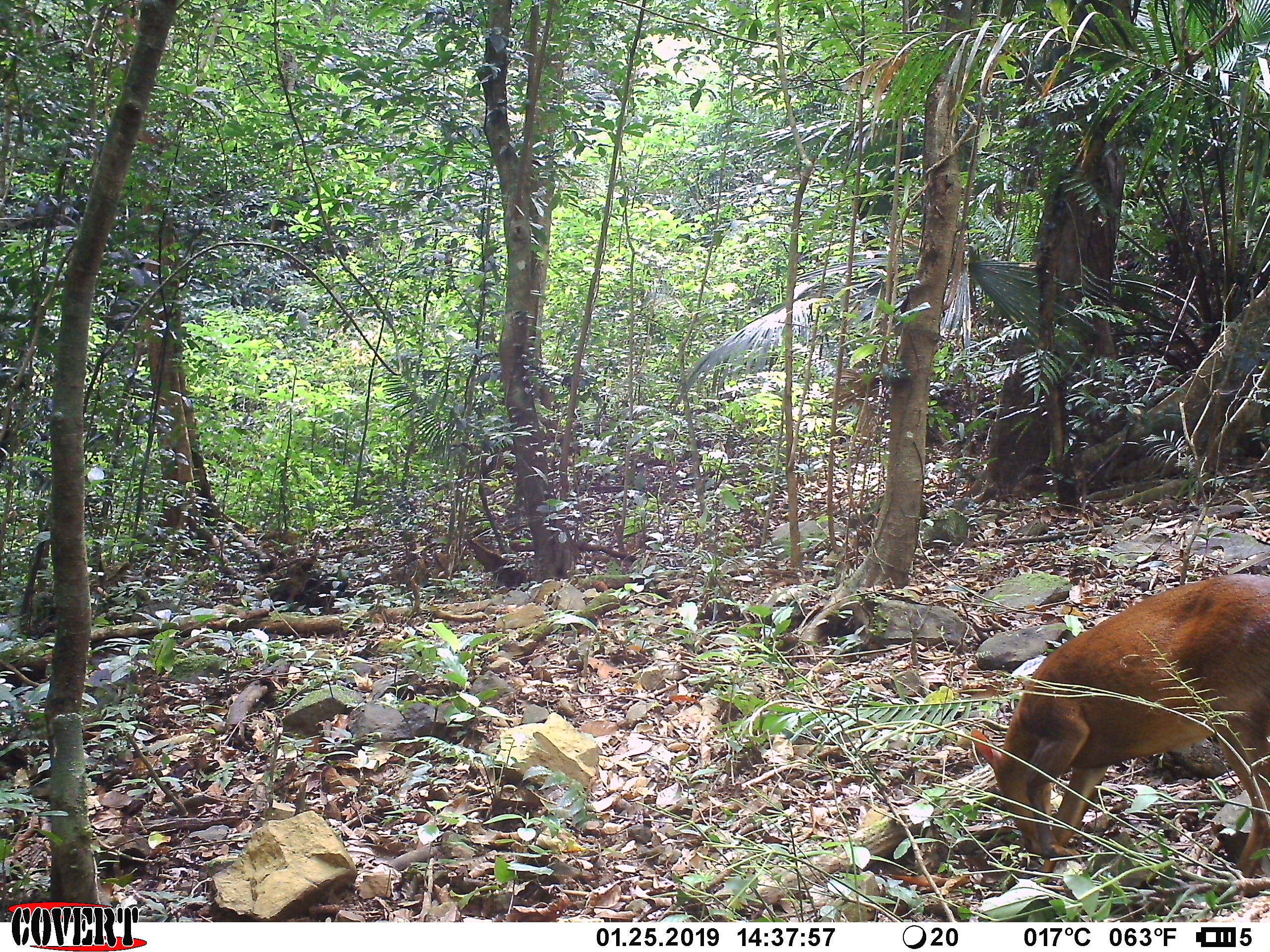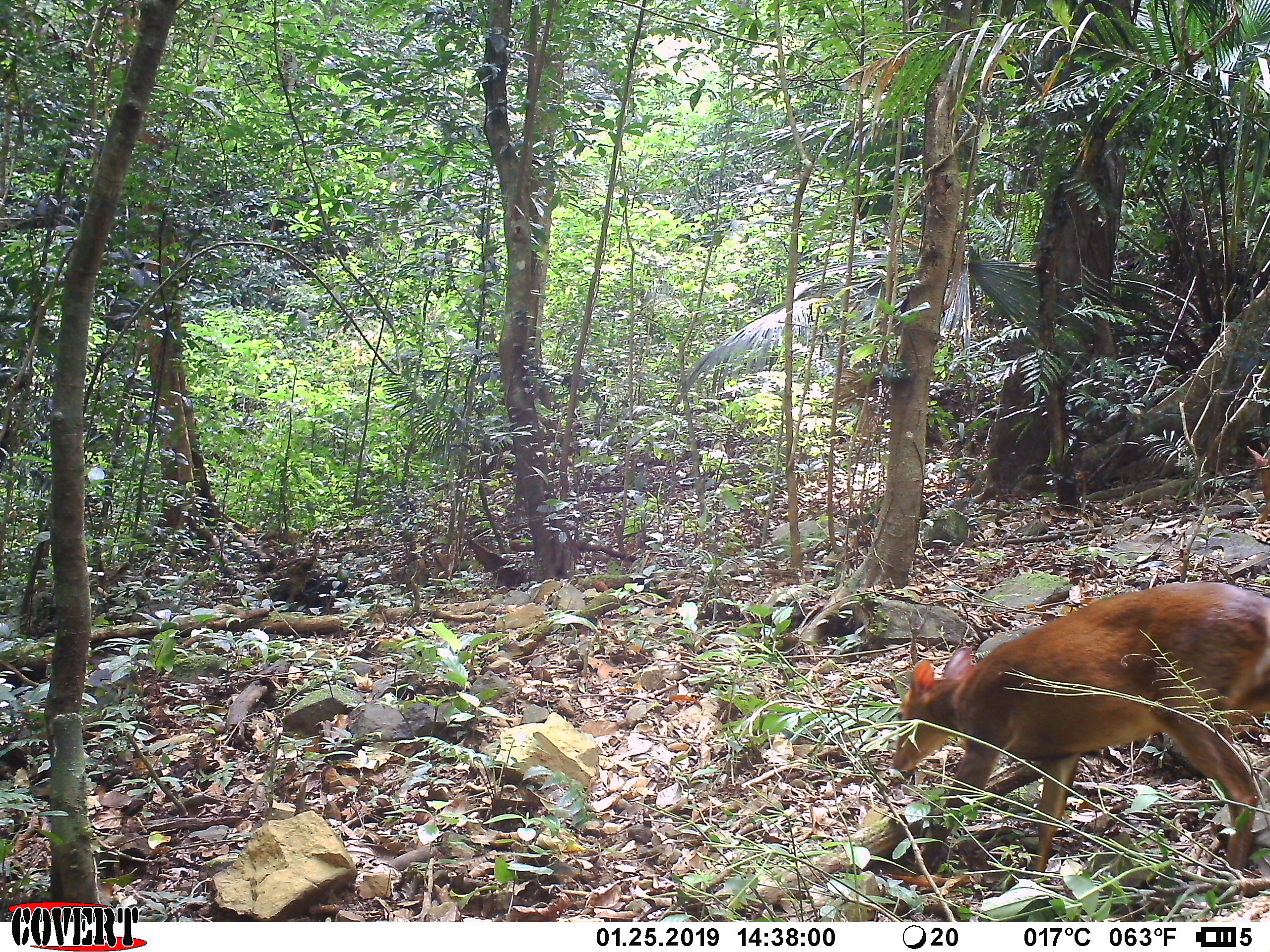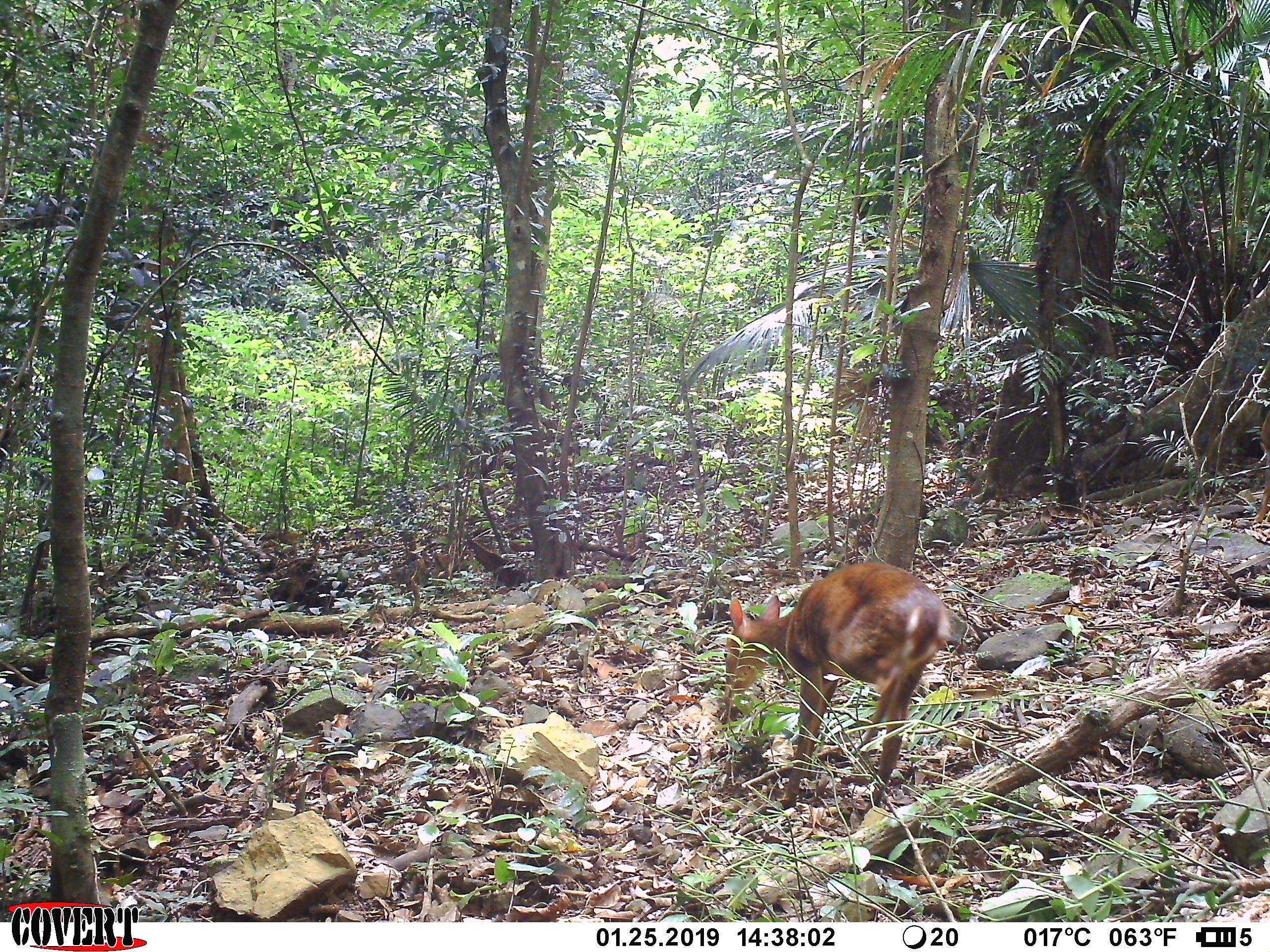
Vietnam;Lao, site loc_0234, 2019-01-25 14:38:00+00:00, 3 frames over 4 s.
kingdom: Animalia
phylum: Chordata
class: Mammalia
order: Artiodactyla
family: Cervidae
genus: Muntiacus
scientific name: Muntiacus vuquangensis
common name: large-antlered muntjac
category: large antlered muntjac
Large antlered muntjac (large-antlered muntjac) (Muntiacus vuquangensis). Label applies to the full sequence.